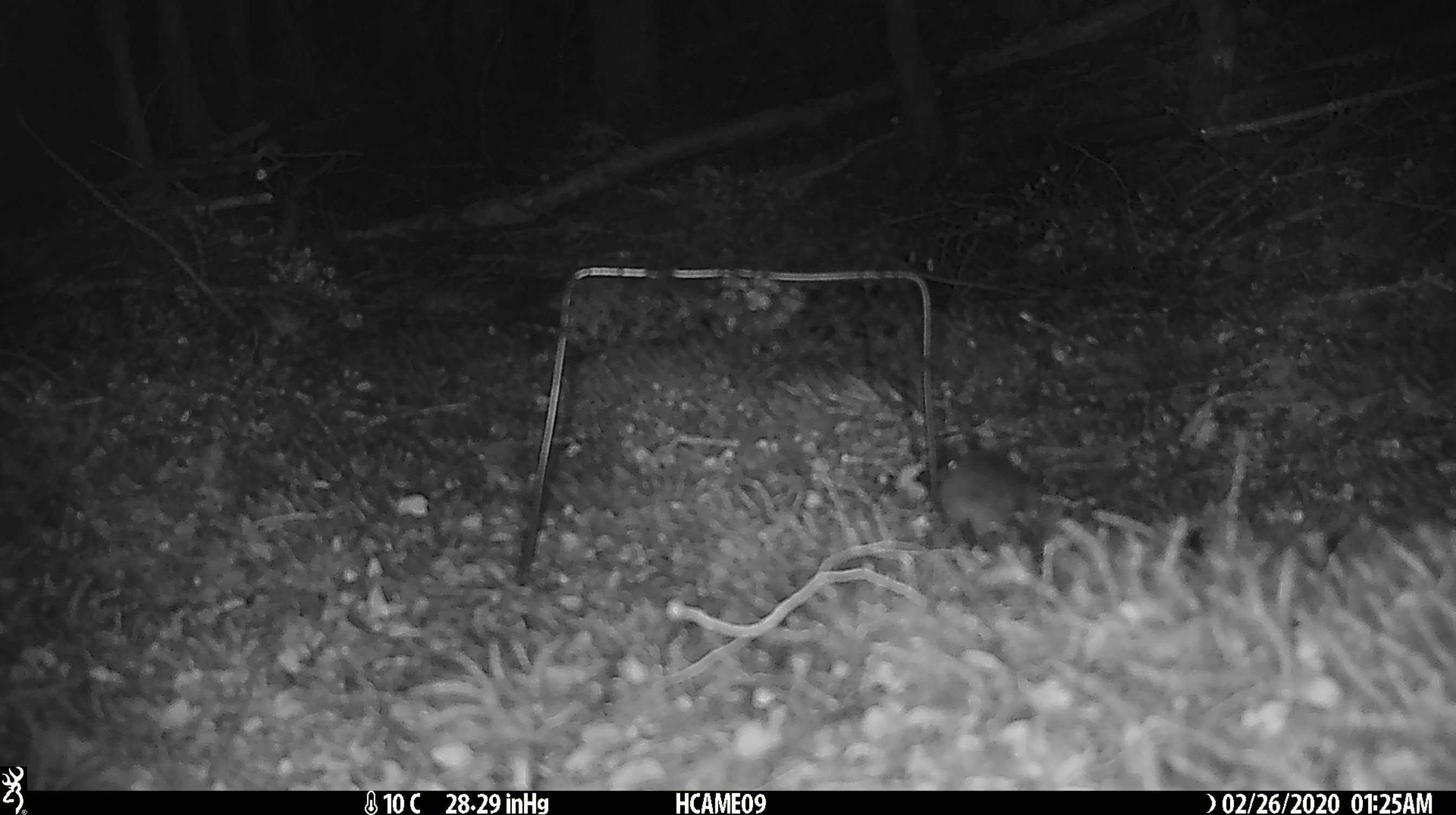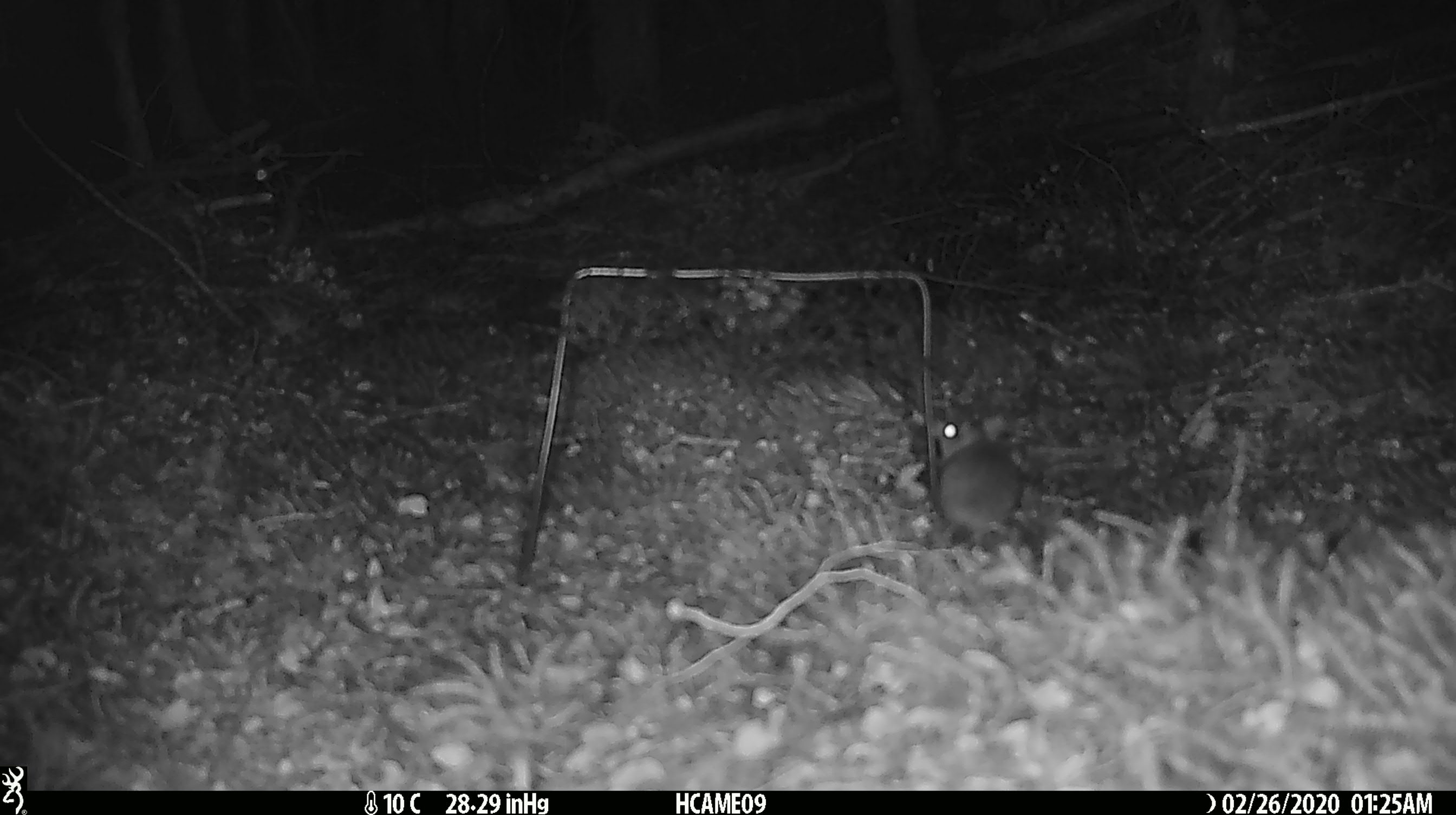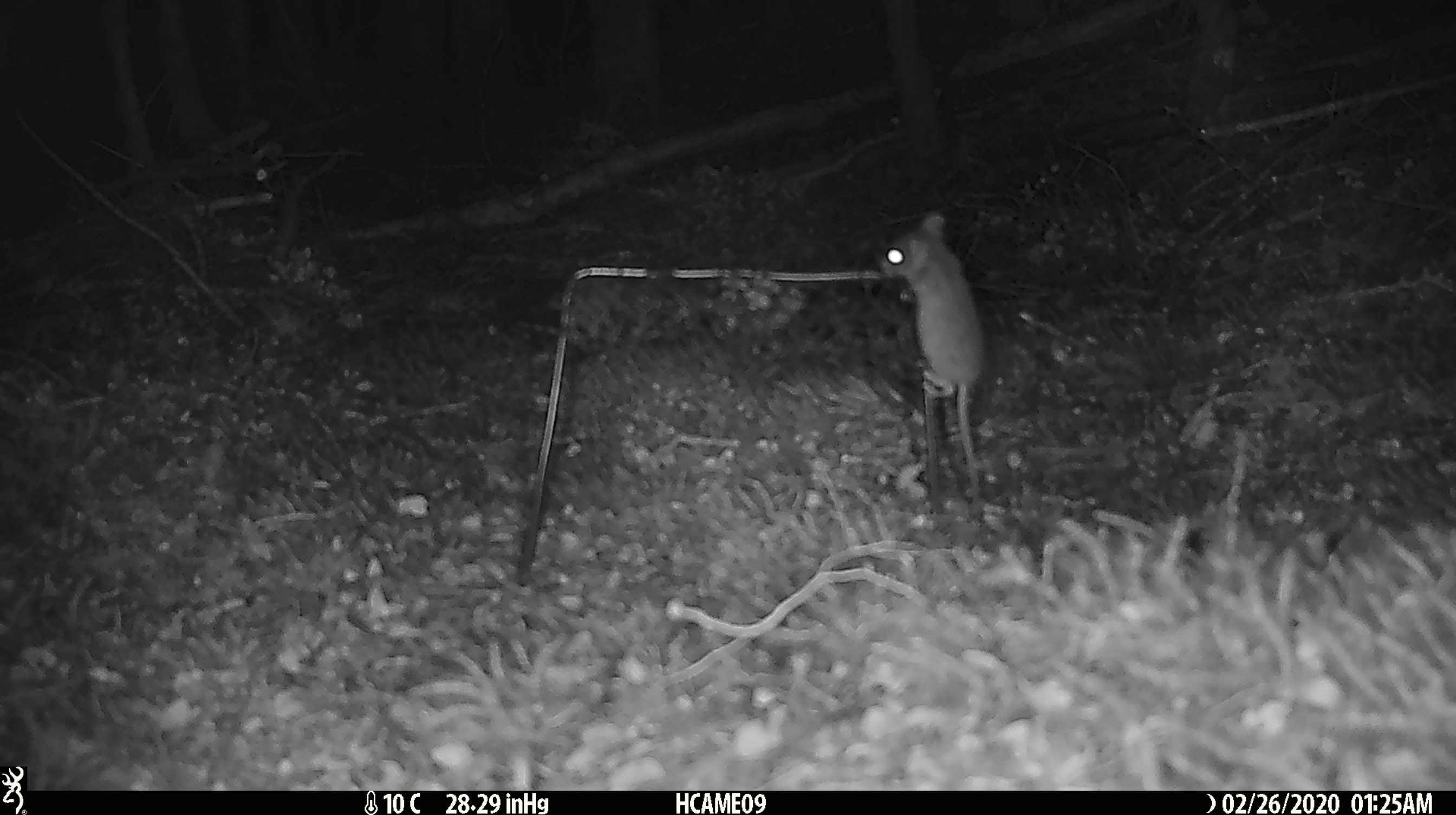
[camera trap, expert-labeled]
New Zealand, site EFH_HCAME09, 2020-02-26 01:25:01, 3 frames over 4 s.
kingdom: Animalia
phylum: Chordata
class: Mammalia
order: Rodentia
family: Muridae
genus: Mus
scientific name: Mus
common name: mouse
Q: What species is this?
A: Mouse (Mus).